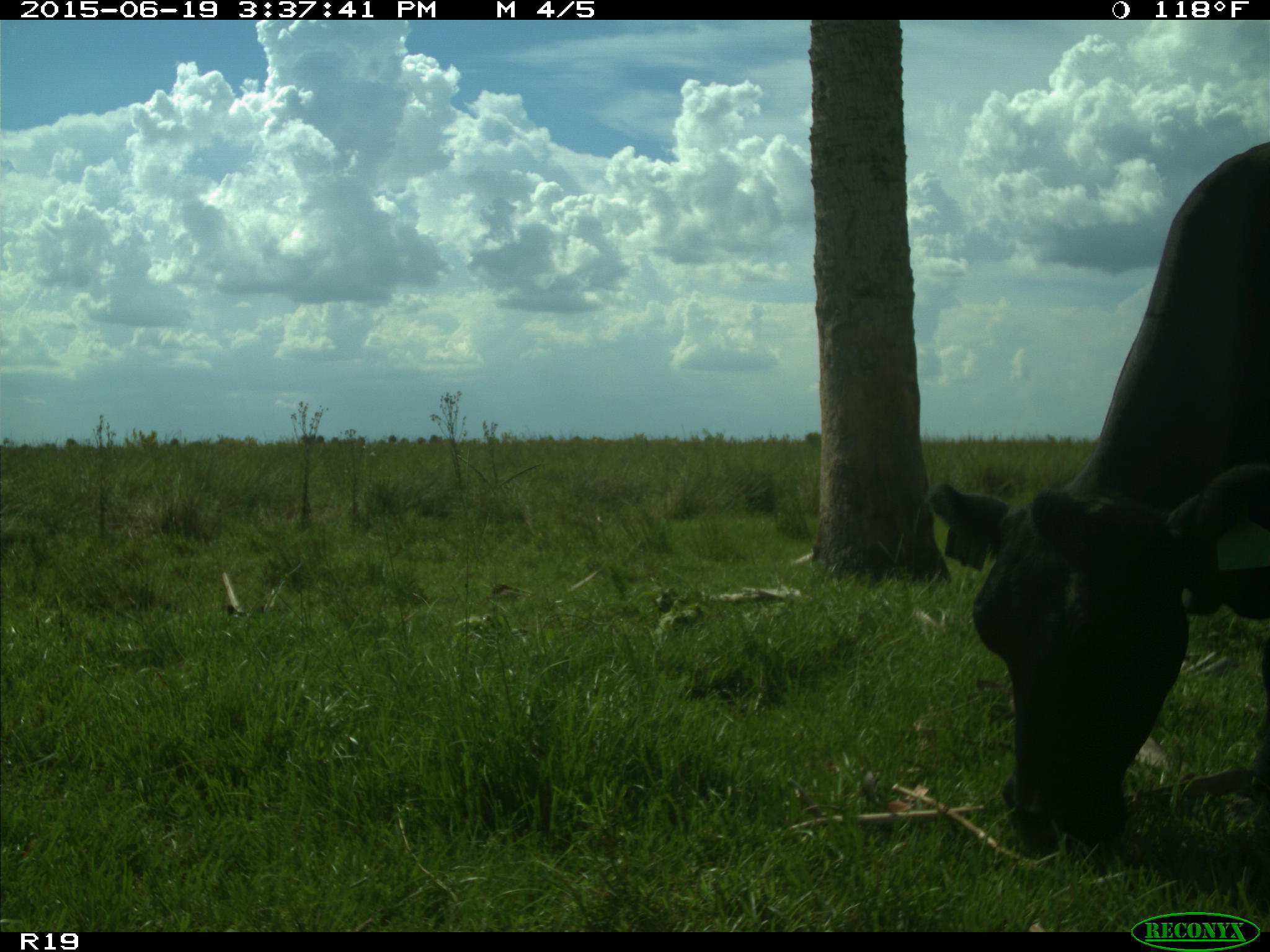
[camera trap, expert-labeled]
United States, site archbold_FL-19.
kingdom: Animalia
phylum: Chordata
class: Mammalia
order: Artiodactyla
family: Bovidae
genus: Bos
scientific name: Bos taurus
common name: domestic cow